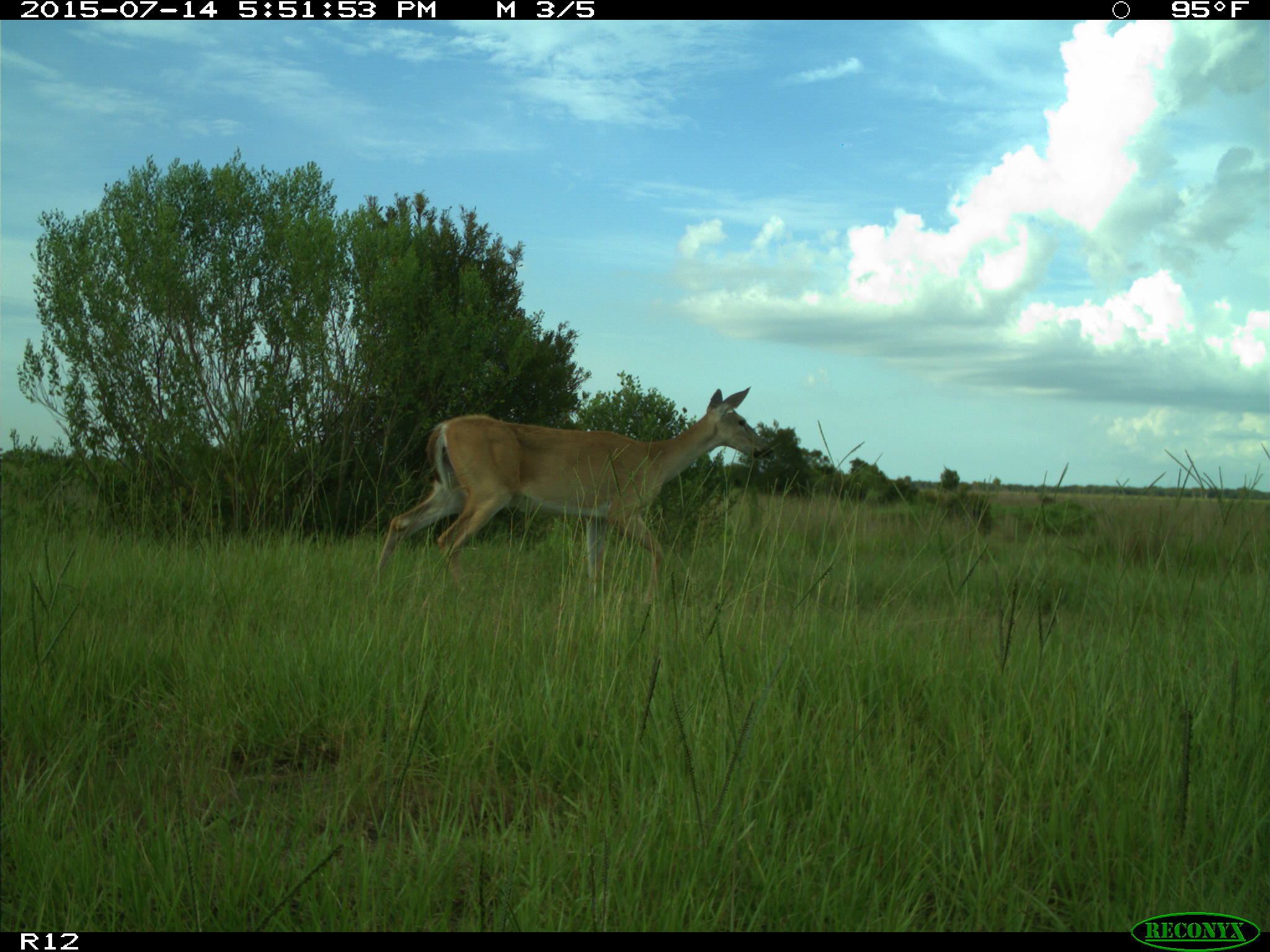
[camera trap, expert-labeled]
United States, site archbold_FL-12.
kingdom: Animalia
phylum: Chordata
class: Mammalia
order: Artiodactyla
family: Cervidae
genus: Odocoileus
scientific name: Odocoileus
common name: deer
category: unidentified deer